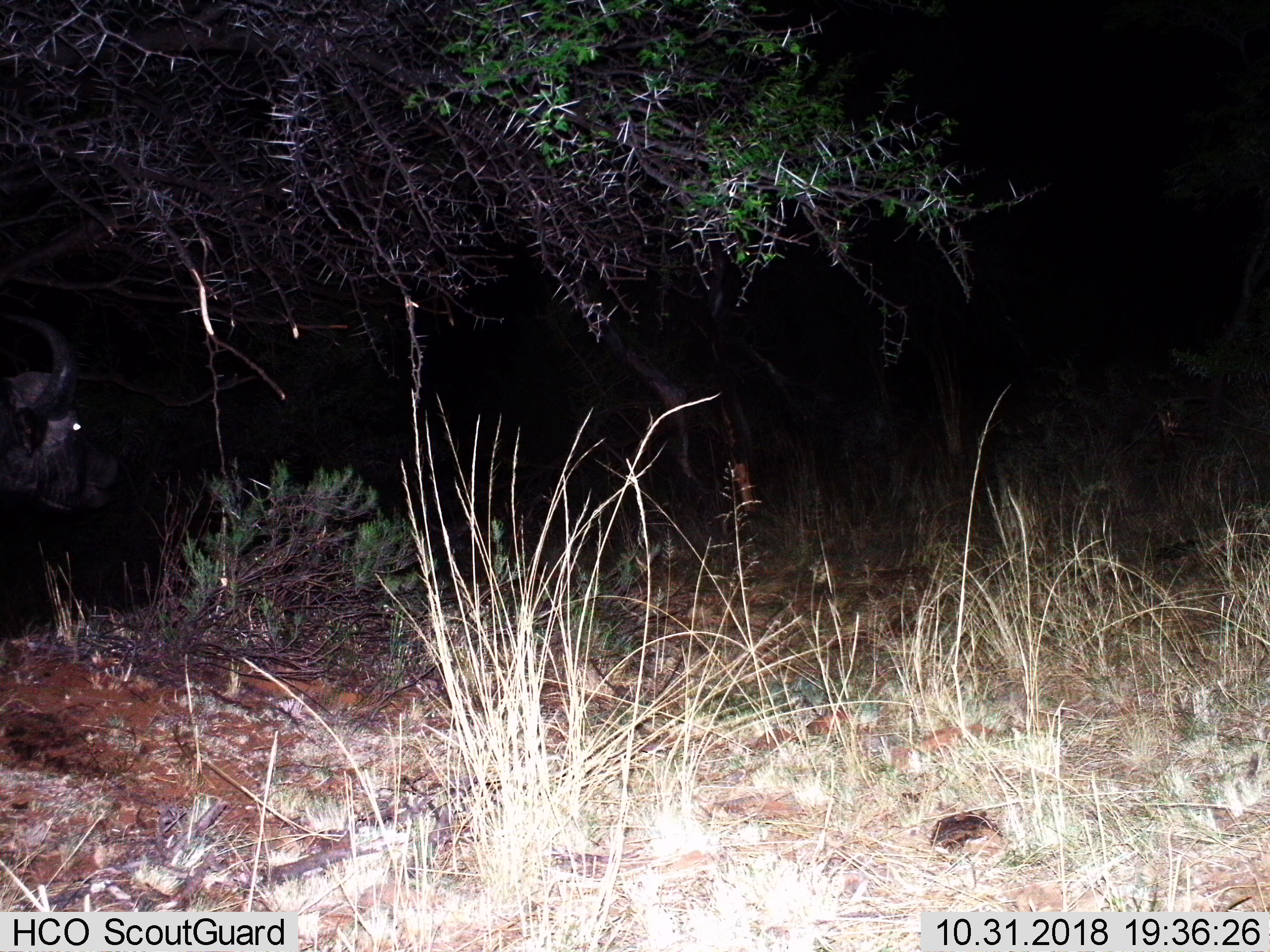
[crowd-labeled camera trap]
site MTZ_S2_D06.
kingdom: Animalia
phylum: Chordata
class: Mammalia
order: Artiodactyla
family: Bovidae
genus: Syncerus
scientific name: Syncerus caffer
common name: african buffalo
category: buffalo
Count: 1.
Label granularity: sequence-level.